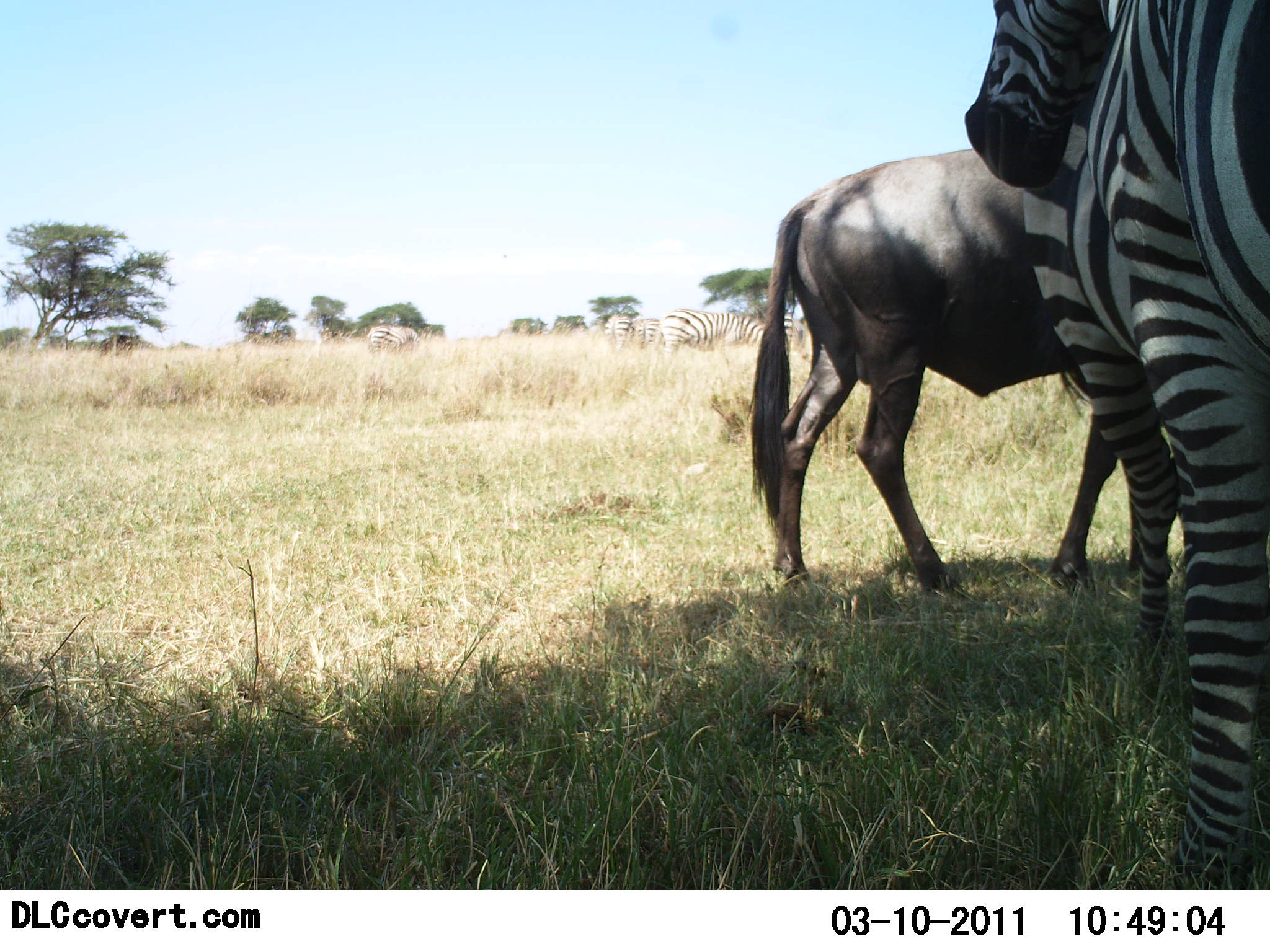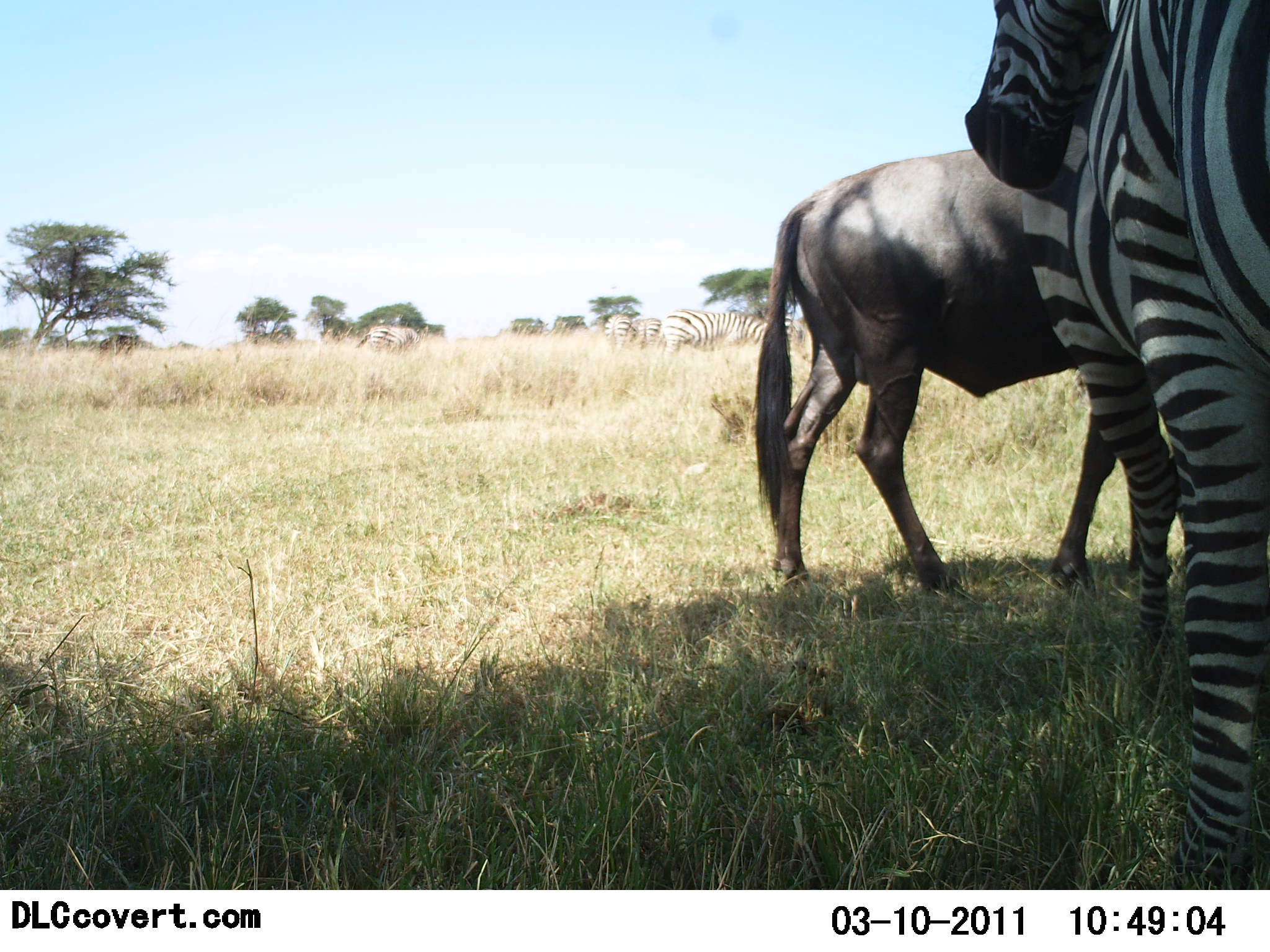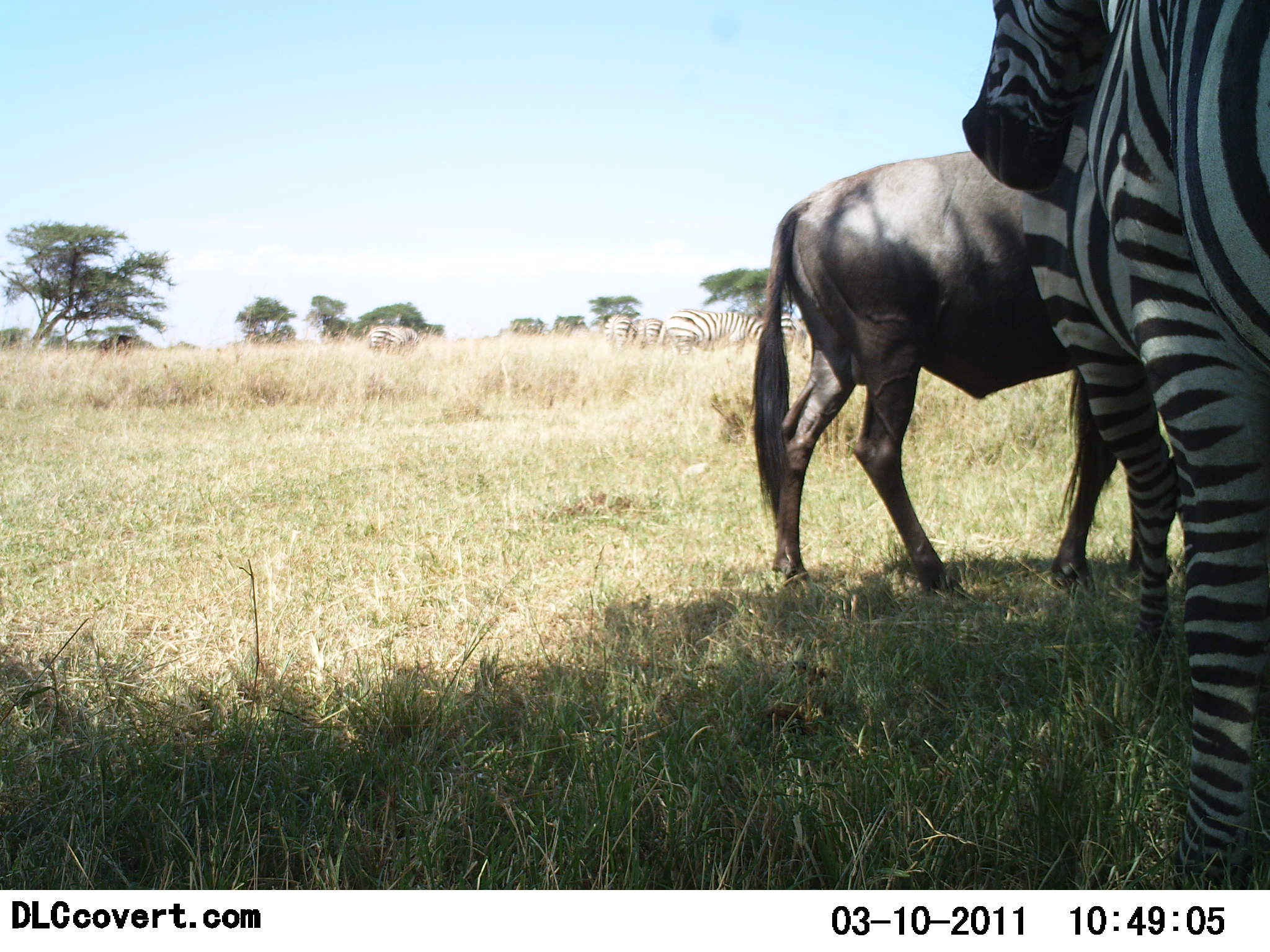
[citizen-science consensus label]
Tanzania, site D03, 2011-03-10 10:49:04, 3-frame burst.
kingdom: Animalia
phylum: Chordata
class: Mammalia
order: Artiodactyla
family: Bovidae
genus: Connochaetes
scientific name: Connochaetes taurinus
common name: blue wildebeest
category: wildebeest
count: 1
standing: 90%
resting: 0%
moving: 10%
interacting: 0%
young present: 0%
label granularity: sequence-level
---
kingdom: Animalia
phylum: Chordata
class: Mammalia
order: Perissodactyla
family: Equidae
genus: Equus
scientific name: Equus quagga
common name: plains zebra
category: zebra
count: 6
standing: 93%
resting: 7%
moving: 21%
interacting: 0%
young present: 0%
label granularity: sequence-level